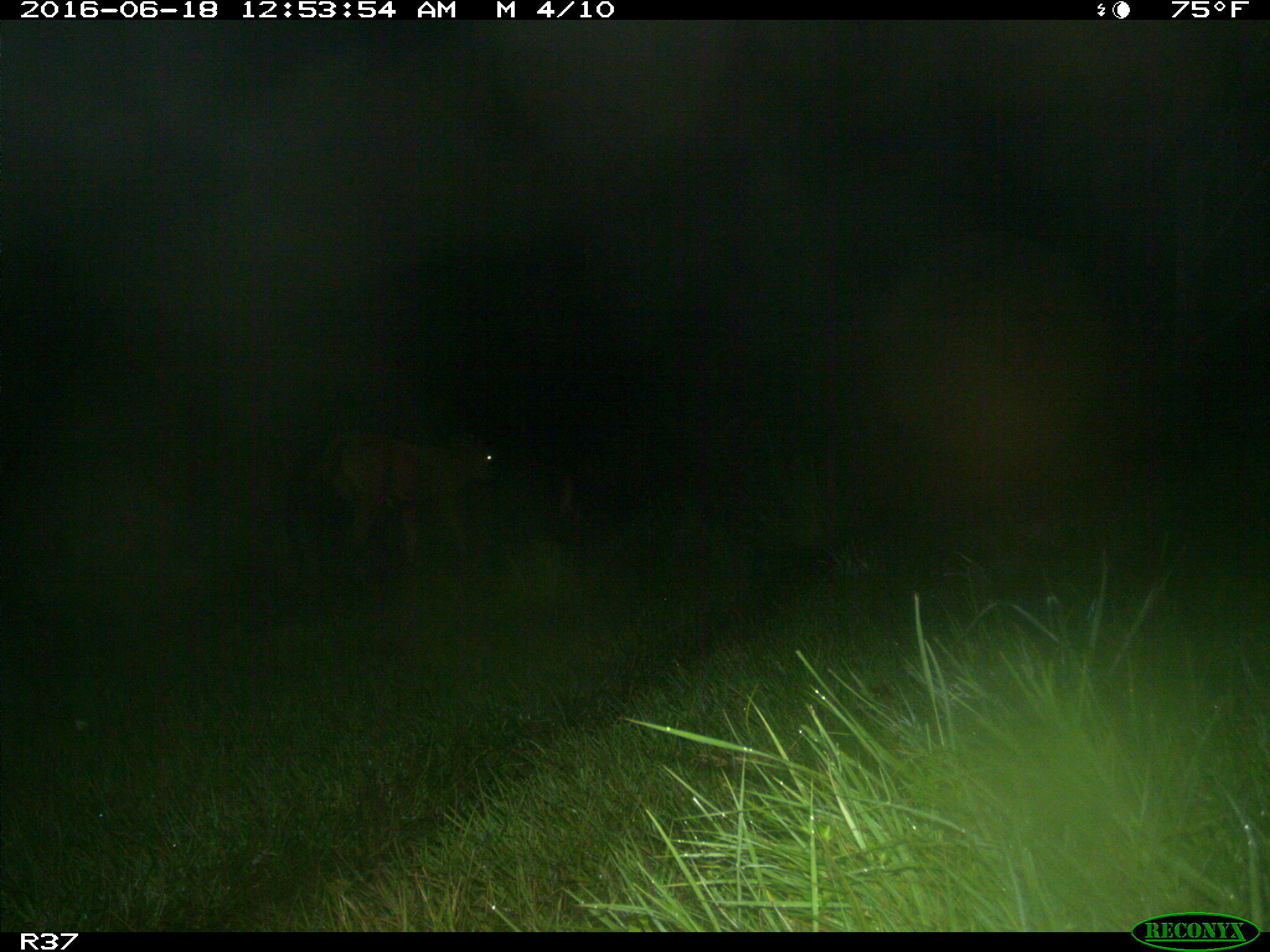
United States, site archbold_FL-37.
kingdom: Animalia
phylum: Chordata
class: Mammalia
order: Artiodactyla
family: Bovidae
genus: Bos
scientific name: Bos taurus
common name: domestic cow